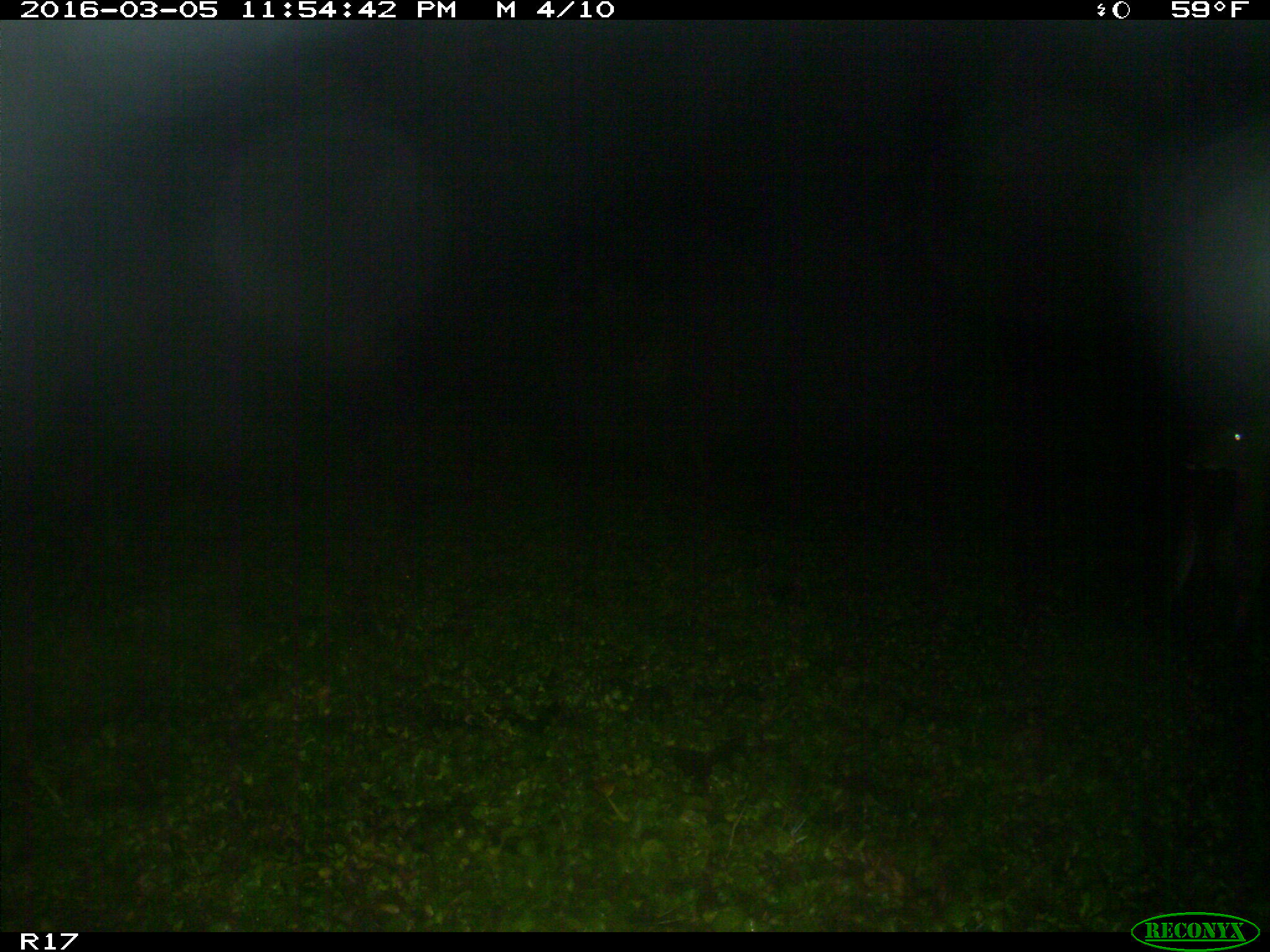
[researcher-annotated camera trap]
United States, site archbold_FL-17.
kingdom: Animalia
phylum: Chordata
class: Mammalia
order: Artiodactyla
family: Cervidae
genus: Odocoileus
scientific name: Odocoileus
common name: deer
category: unidentified deer